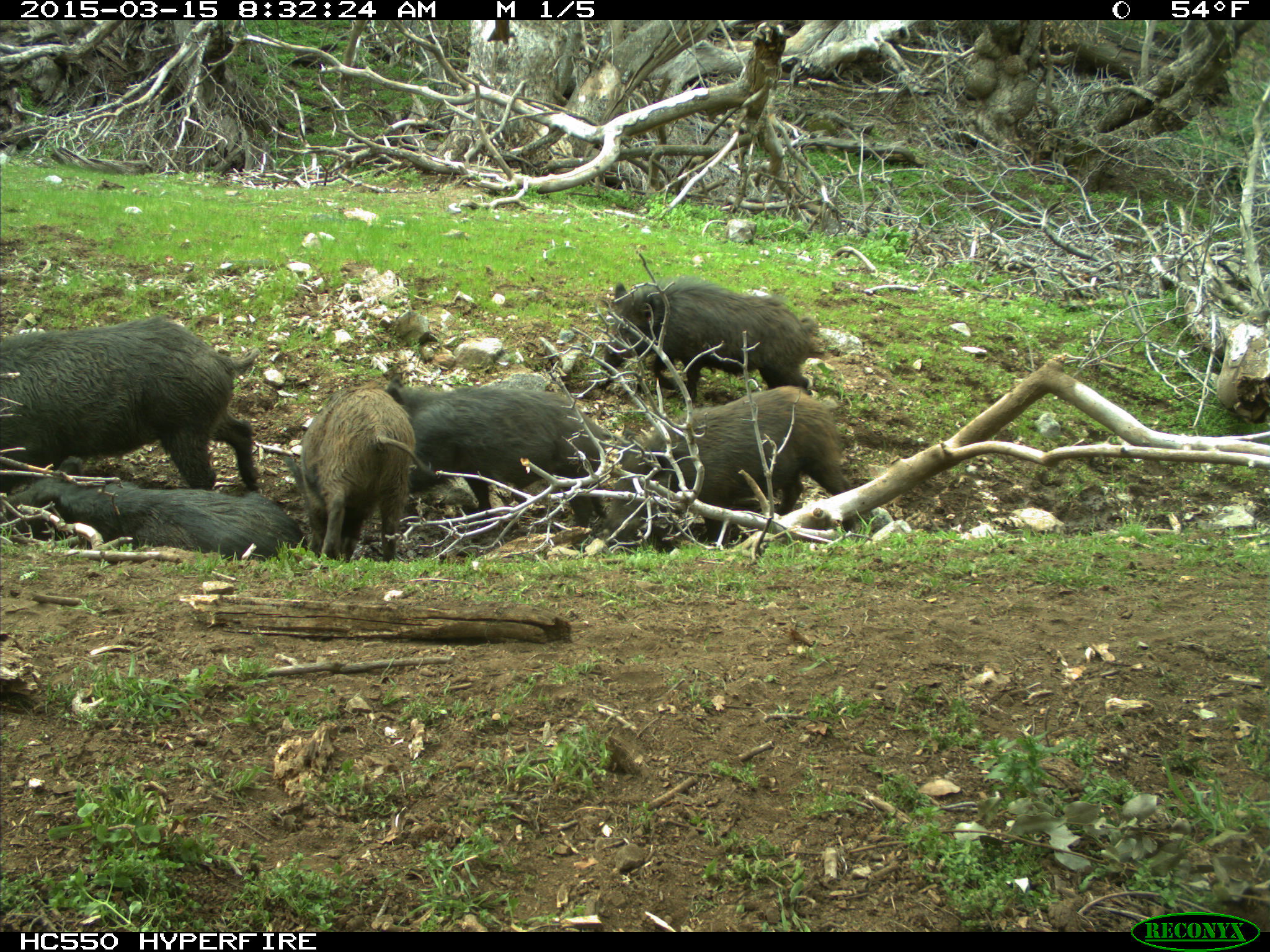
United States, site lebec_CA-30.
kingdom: Animalia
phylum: Chordata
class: Mammalia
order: Artiodactyla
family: Suidae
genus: Sus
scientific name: Sus scrofa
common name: wild boar